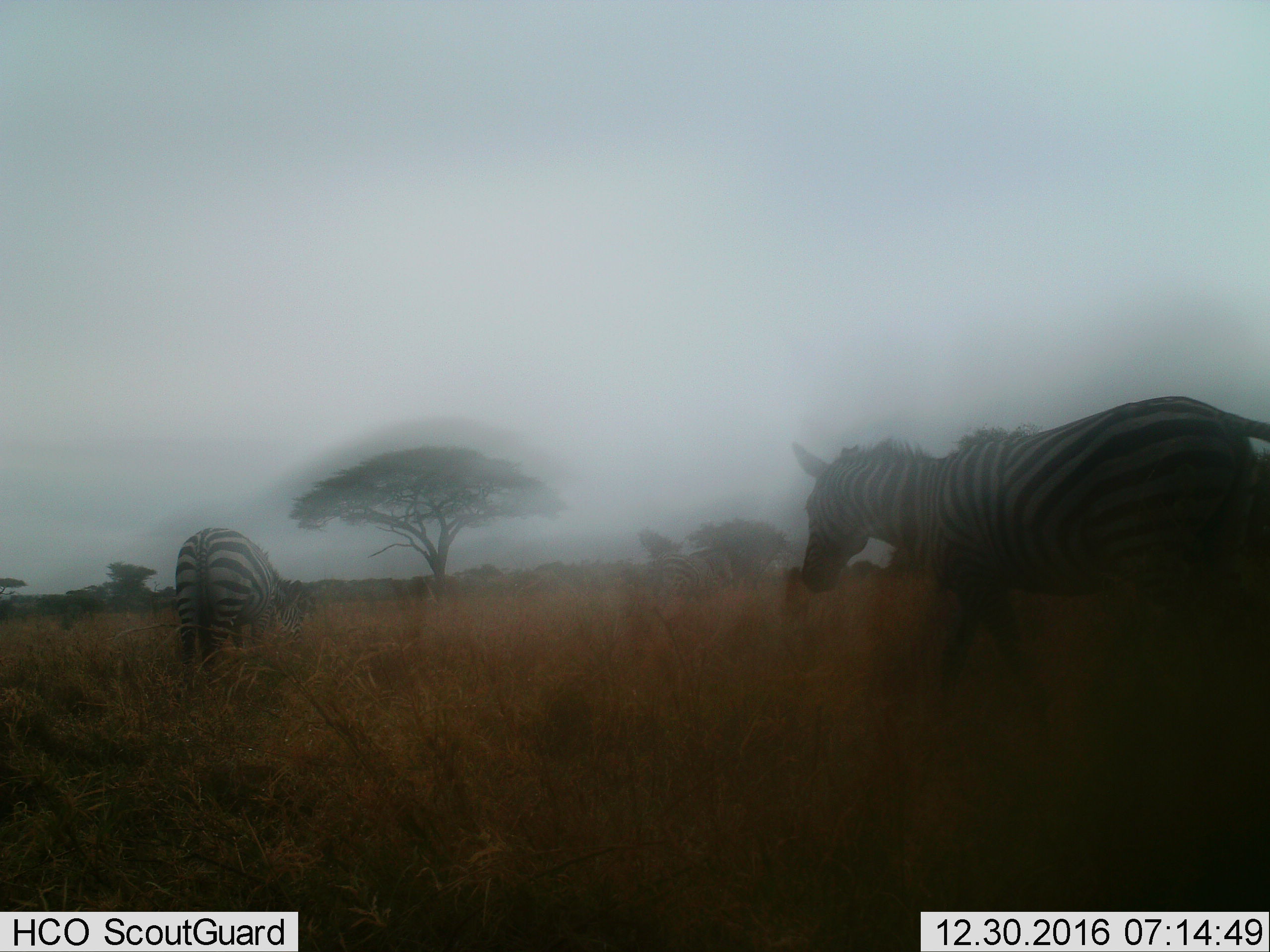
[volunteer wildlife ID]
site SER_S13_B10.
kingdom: Animalia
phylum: Chordata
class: Mammalia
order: Perissodactyla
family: Equidae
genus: Equus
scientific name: Equus quagga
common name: plains zebra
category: zebraplains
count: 3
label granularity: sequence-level